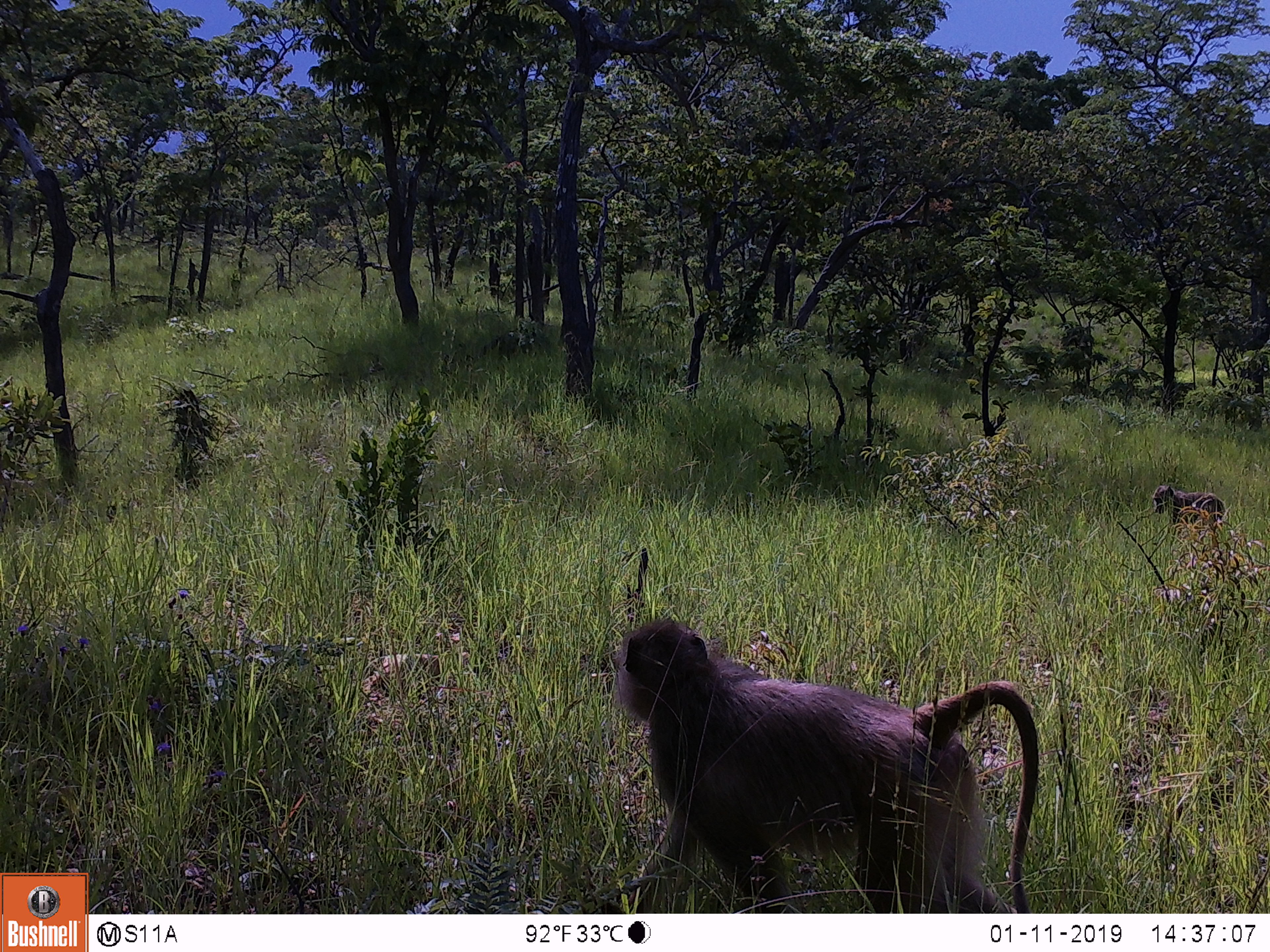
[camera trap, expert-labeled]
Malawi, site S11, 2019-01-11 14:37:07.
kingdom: Animalia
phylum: Chordata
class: Mammalia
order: Primates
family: Cercopithecidae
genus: Papio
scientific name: Papio cynocephalus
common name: yellow baboon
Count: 2.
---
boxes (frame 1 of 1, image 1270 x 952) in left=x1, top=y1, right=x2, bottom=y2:
yellow baboon: left=600, top=609, right=1047, bottom=909; left=1142, top=478, right=1226, bottom=540